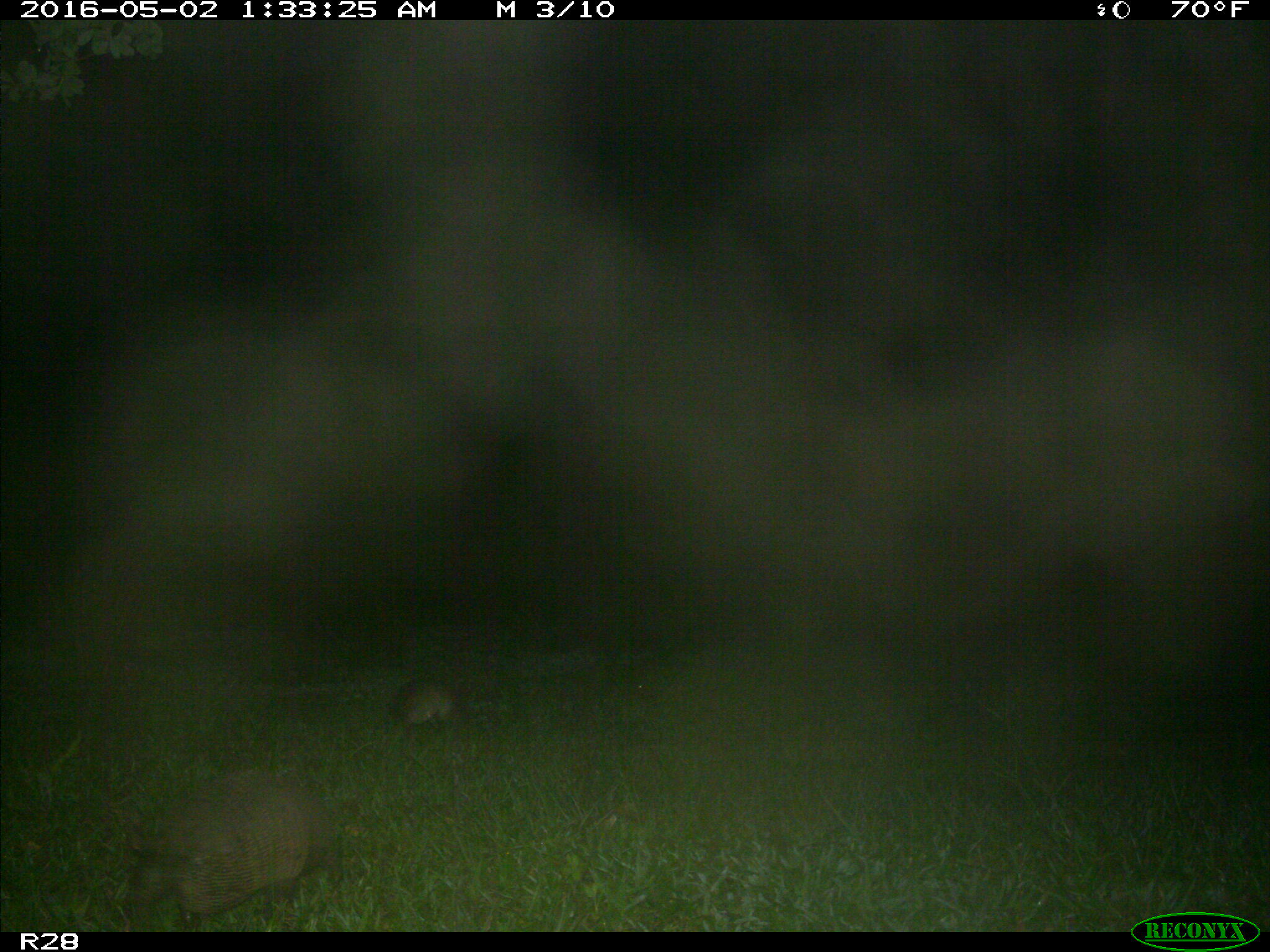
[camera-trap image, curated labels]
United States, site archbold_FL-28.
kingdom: Animalia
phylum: Chordata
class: Mammalia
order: Cingulata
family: Dasypodidae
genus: Dasypus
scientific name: Dasypus novemcinctus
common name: nine-banded armadillo